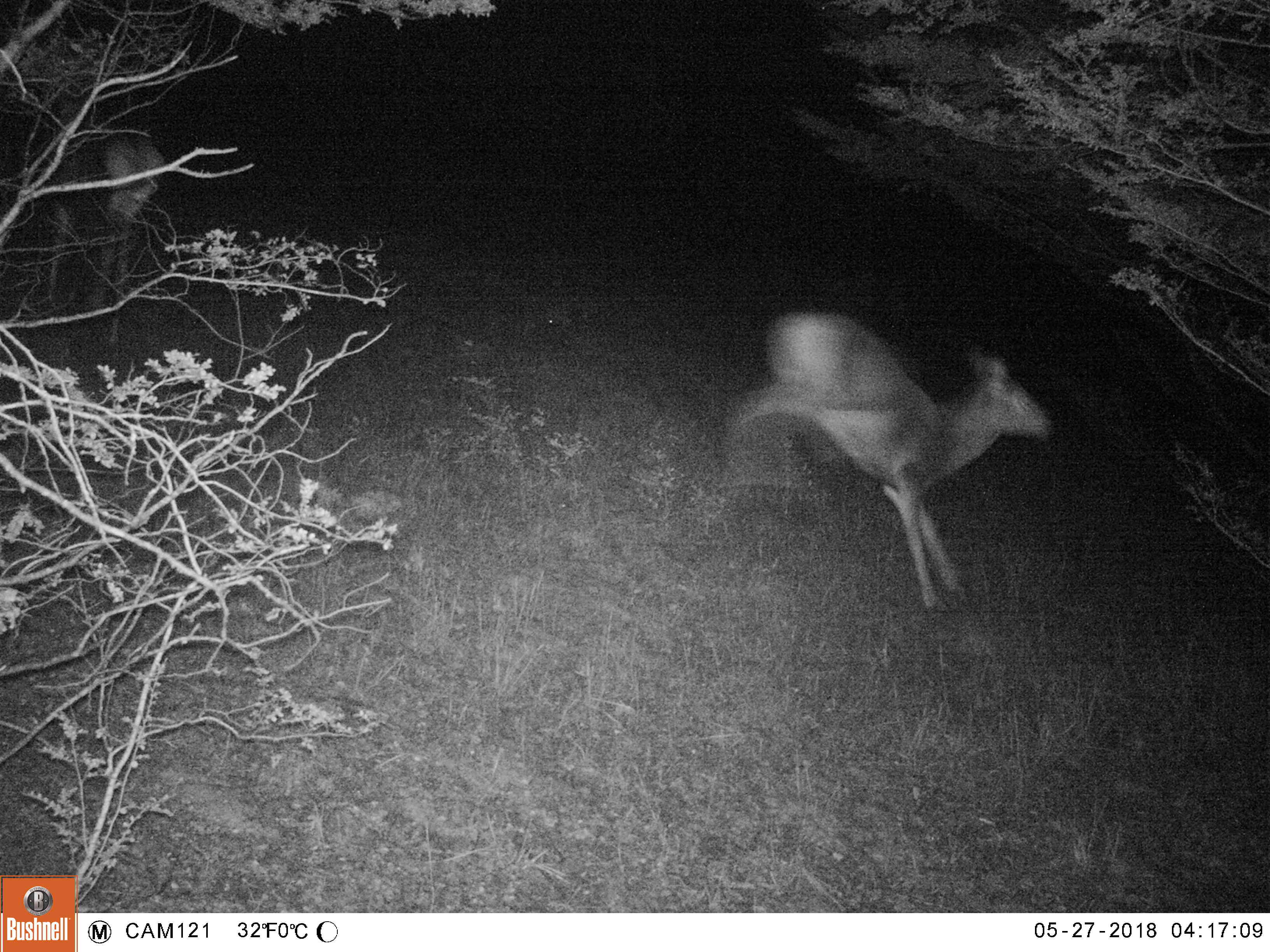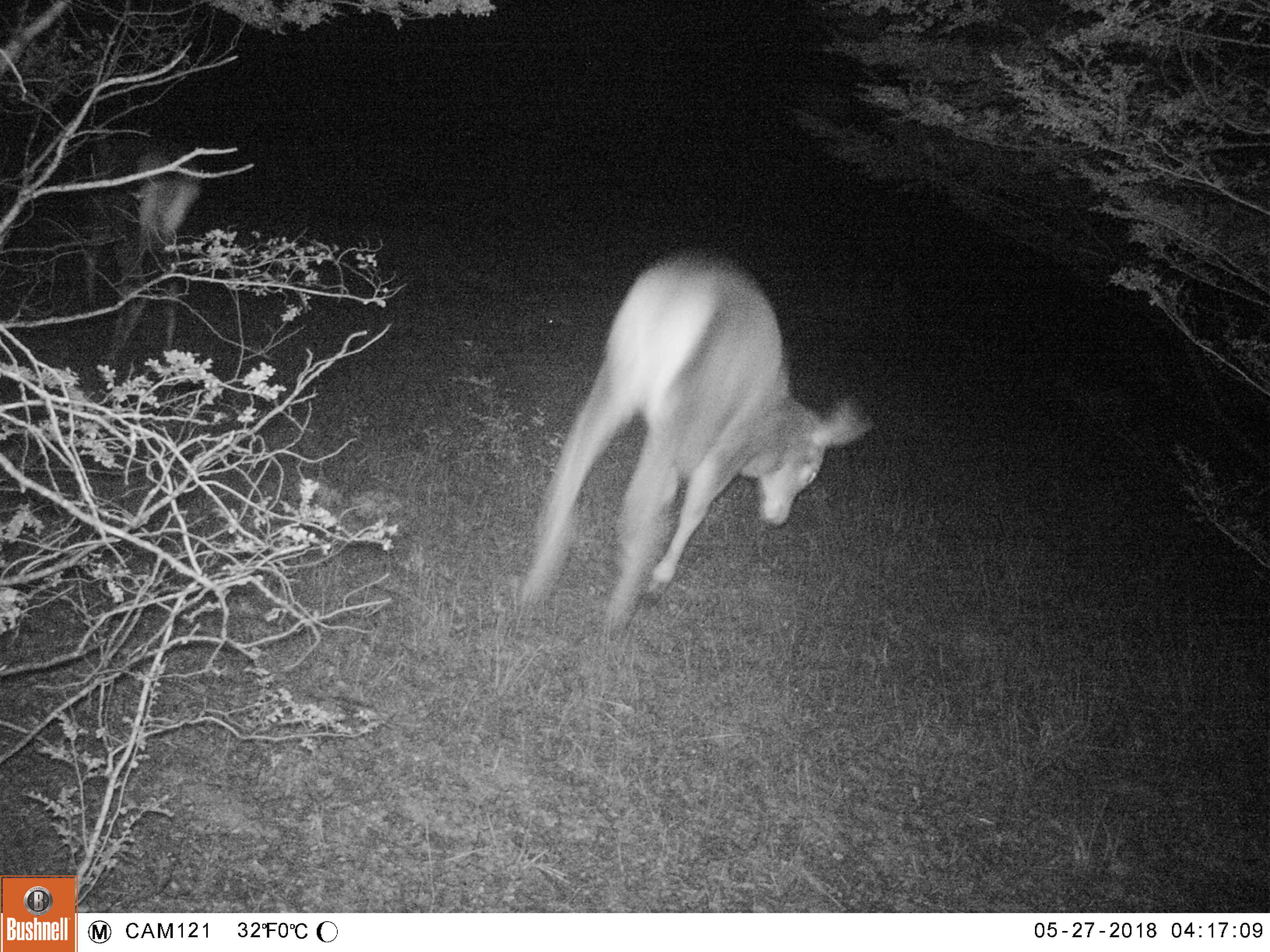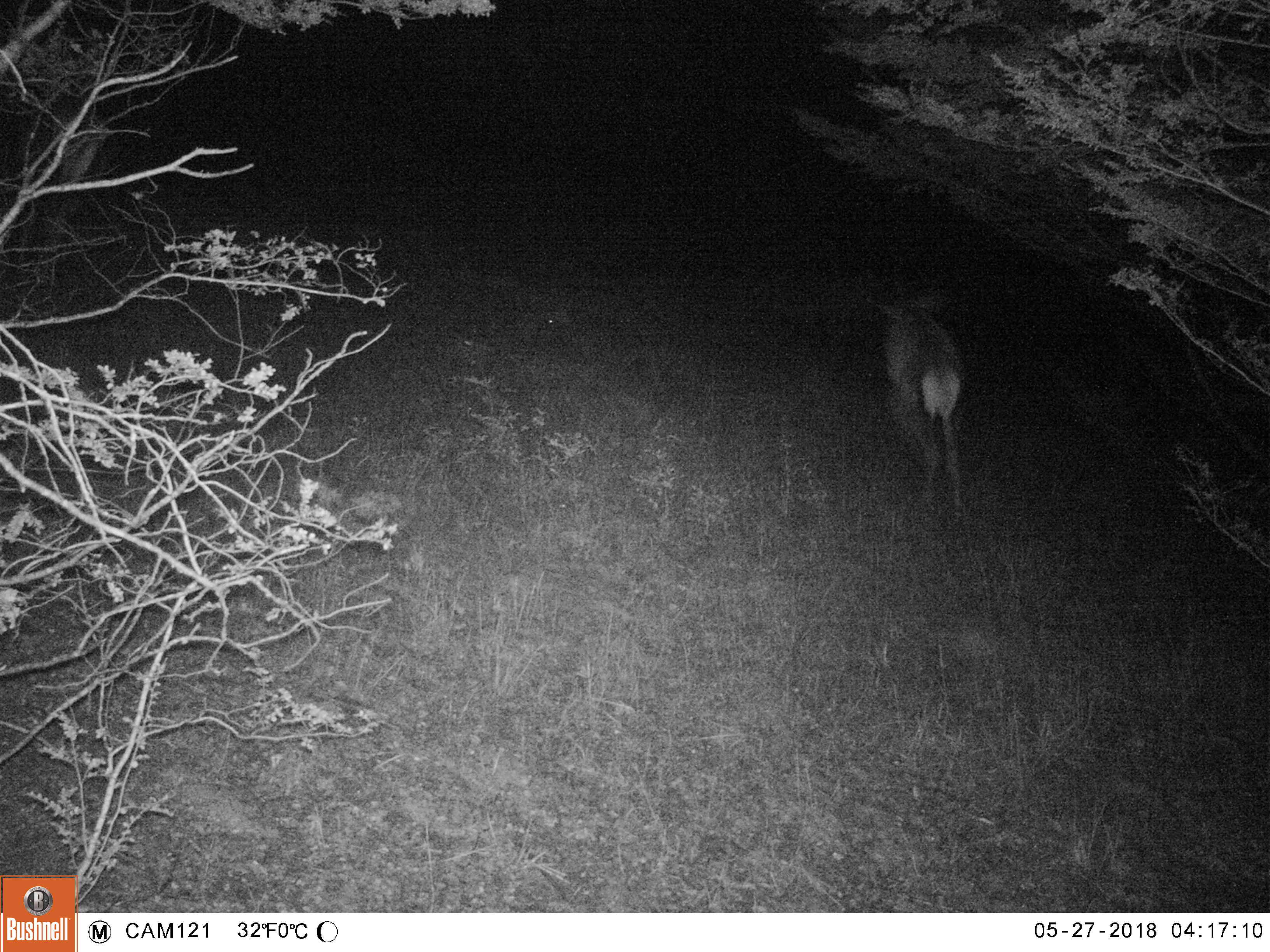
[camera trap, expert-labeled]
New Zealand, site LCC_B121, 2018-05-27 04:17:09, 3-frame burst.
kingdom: Animalia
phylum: Chordata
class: Mammalia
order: Artiodactyla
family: Cervidae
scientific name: Cervidae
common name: deer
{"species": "deer (Cervidae)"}